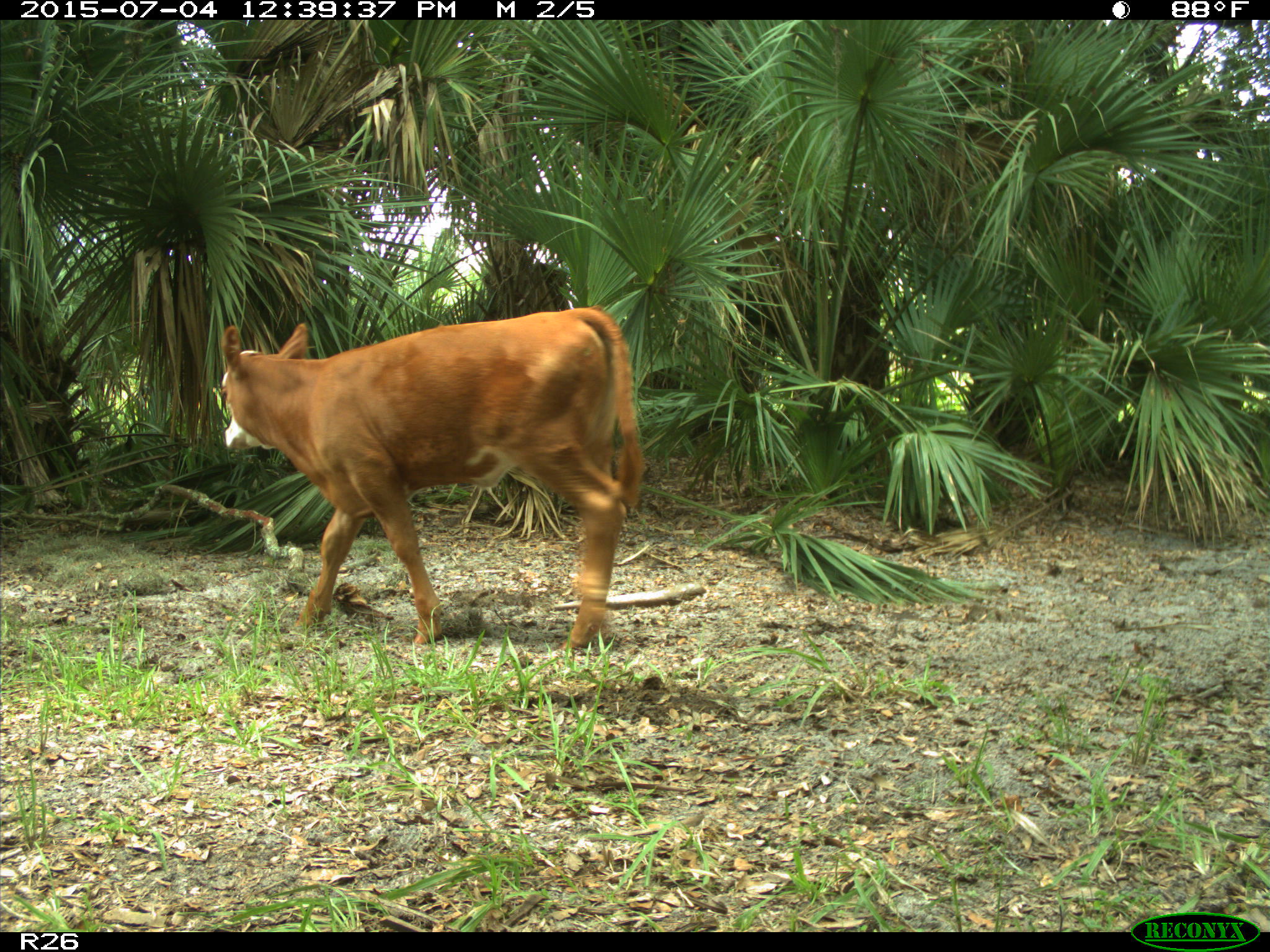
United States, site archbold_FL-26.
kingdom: Animalia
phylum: Chordata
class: Mammalia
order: Artiodactyla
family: Bovidae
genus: Bos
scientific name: Bos taurus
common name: domestic cow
Bos taurus (domestic cow).